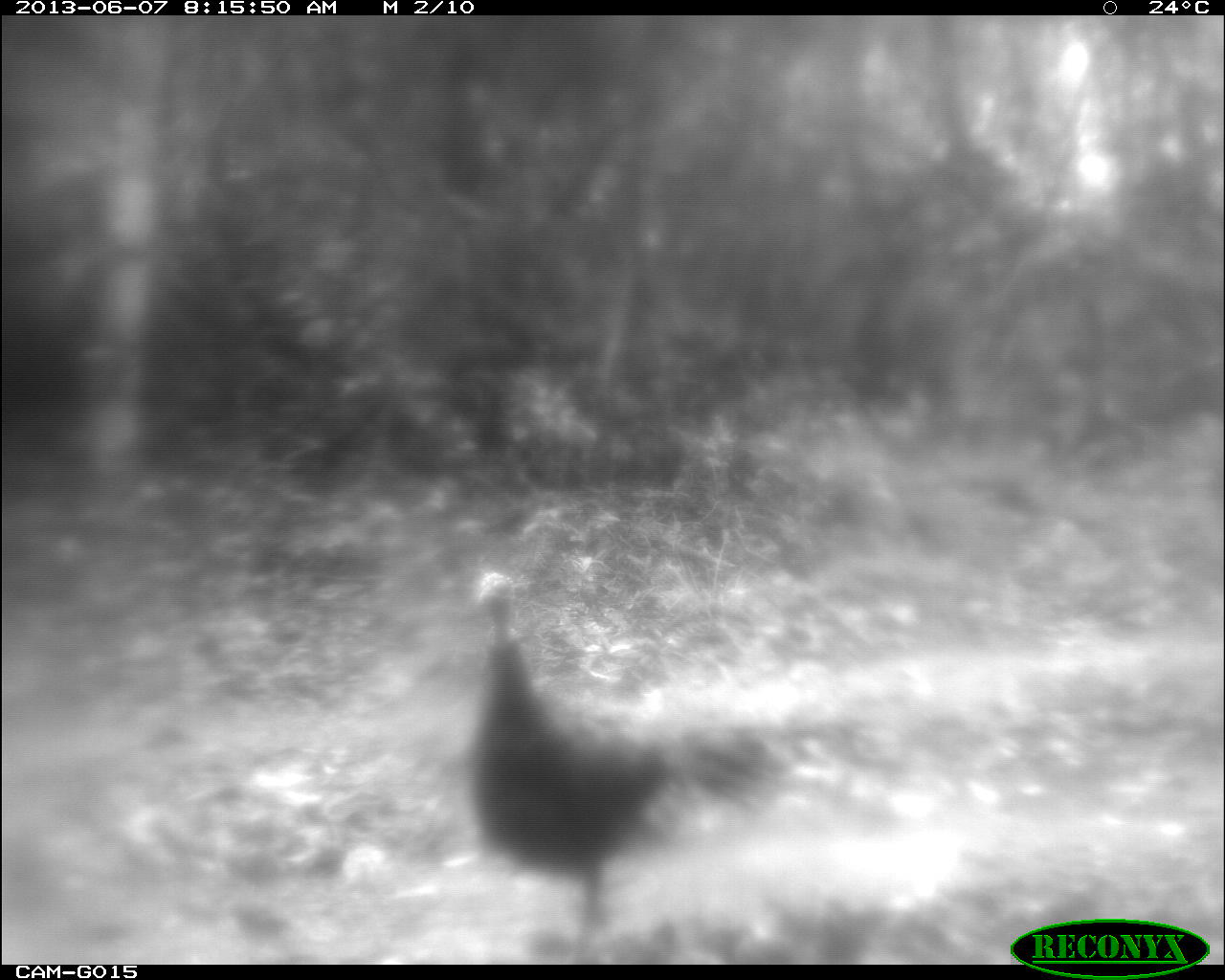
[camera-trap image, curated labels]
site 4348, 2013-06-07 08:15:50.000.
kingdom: Animalia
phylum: Chordata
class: Aves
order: Galliformes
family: Phasianidae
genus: Meleagris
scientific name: Meleagris ocellata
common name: ocellated turkey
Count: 1.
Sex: female.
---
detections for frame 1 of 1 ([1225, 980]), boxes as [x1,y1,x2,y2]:
meleagris ocellata: [466,568,799,960]